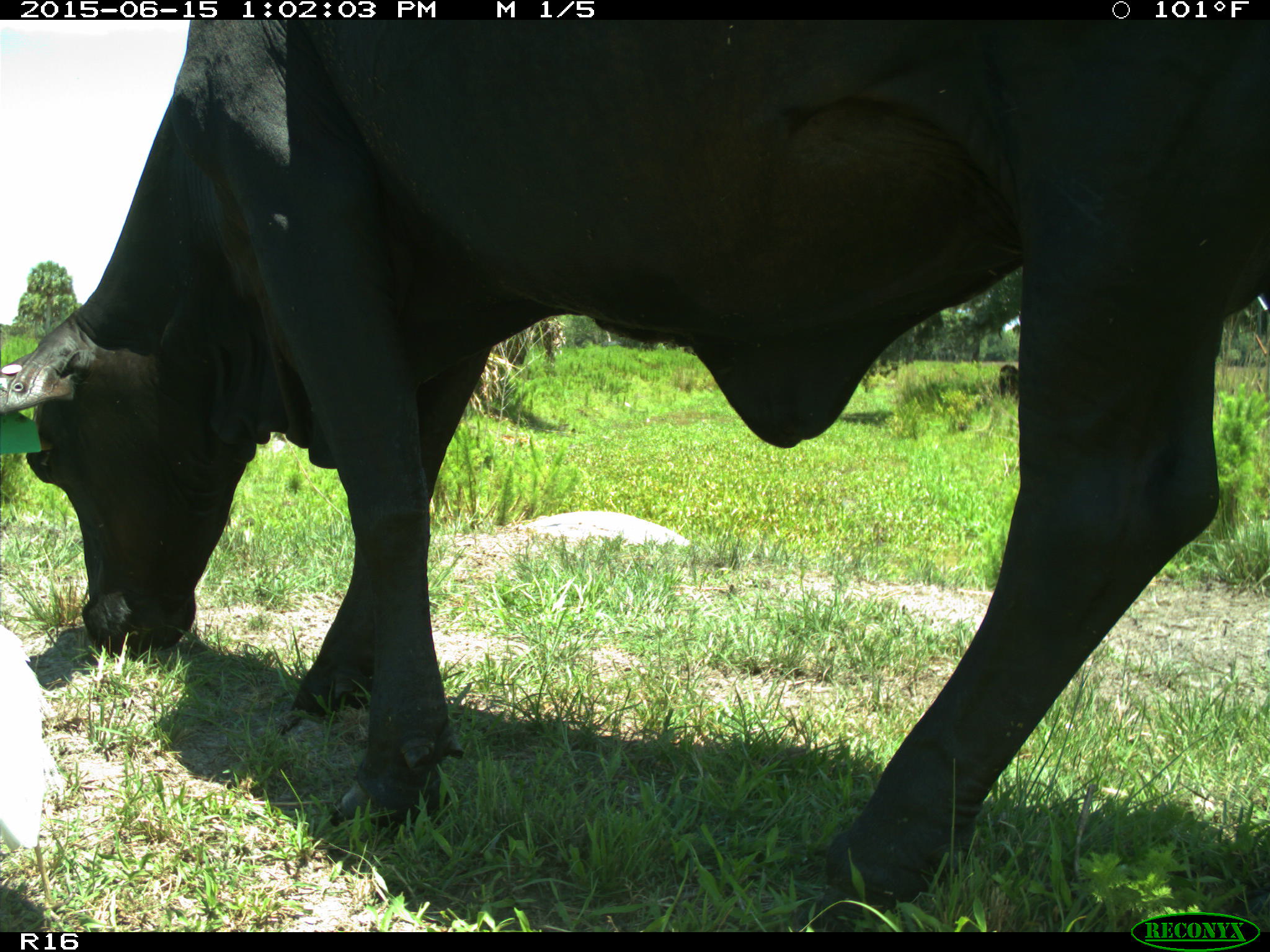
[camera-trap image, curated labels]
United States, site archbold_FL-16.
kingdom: Animalia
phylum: Chordata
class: Mammalia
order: Artiodactyla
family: Bovidae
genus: Bos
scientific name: Bos taurus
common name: domestic cow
Bos taurus (domestic cow).